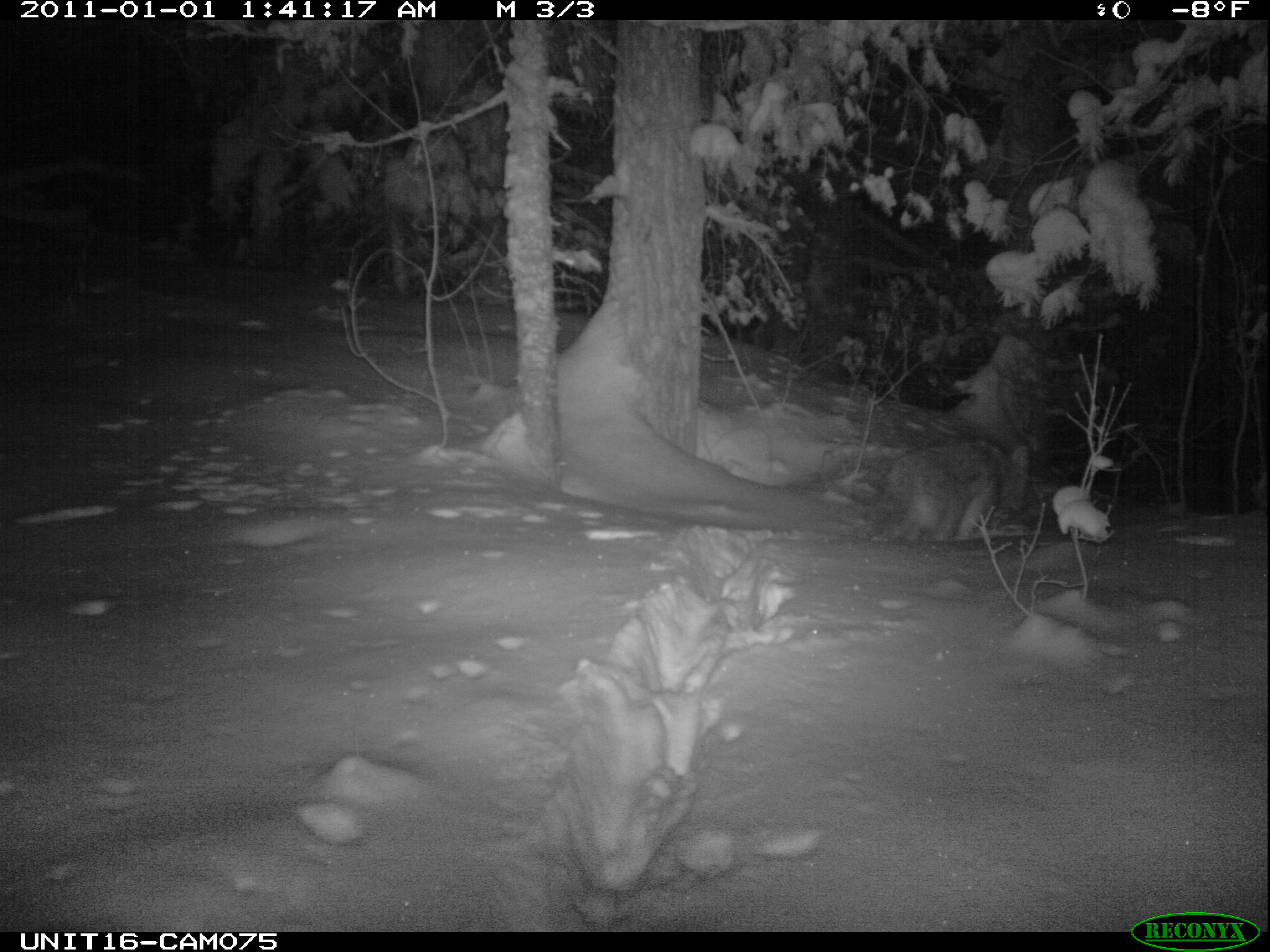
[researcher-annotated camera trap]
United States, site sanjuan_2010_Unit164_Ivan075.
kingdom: Animalia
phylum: Chordata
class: Mammalia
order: Carnivora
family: Canidae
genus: Canis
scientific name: Canis latrans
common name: coyote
Canis latrans (coyote).